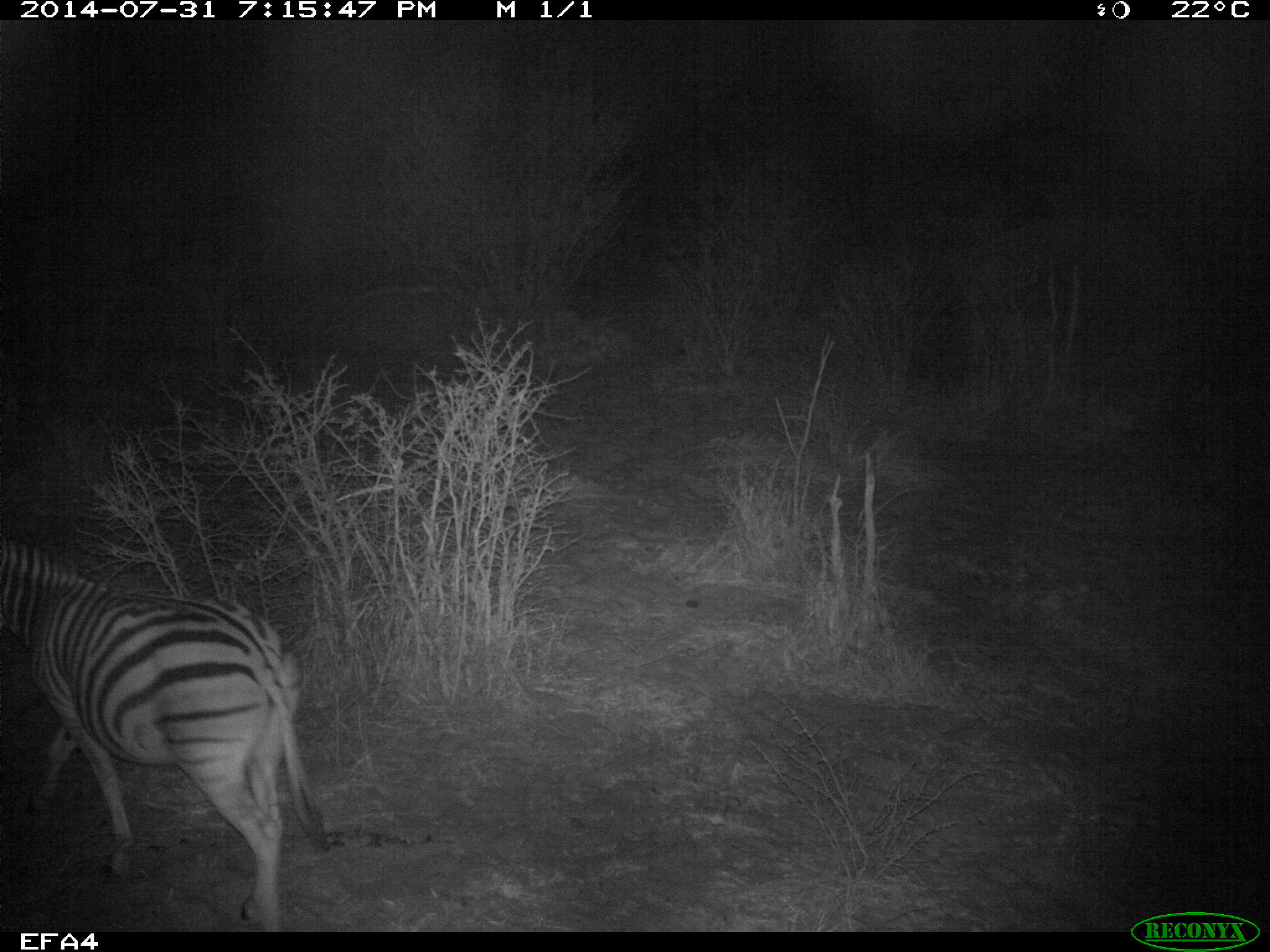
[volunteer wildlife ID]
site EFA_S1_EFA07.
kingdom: Animalia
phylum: Chordata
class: Mammalia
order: Perissodactyla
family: Equidae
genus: Equus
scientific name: Equus quagga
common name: plains zebra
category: zebraplains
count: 1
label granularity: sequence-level